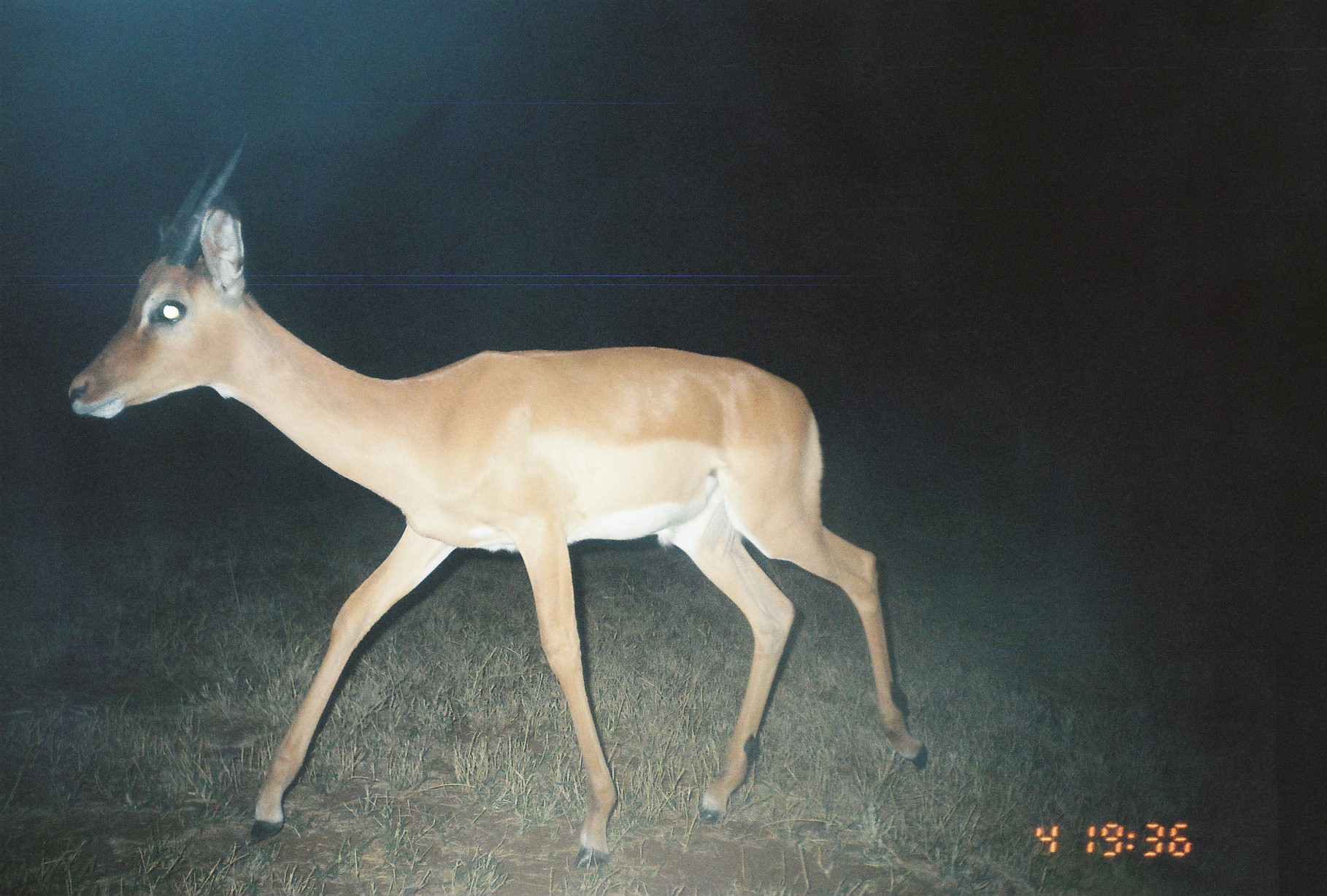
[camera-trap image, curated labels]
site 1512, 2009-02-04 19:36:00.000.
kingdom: Animalia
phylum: Chordata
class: Mammalia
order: Artiodactyla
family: Bovidae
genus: Aepyceros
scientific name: Aepyceros melampus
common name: impala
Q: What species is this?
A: Aepyceros melampus (impala).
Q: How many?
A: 1.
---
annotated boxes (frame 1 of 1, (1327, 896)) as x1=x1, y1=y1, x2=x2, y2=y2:
aepyceros melampus: x1=64, y1=133, x2=929, y2=871